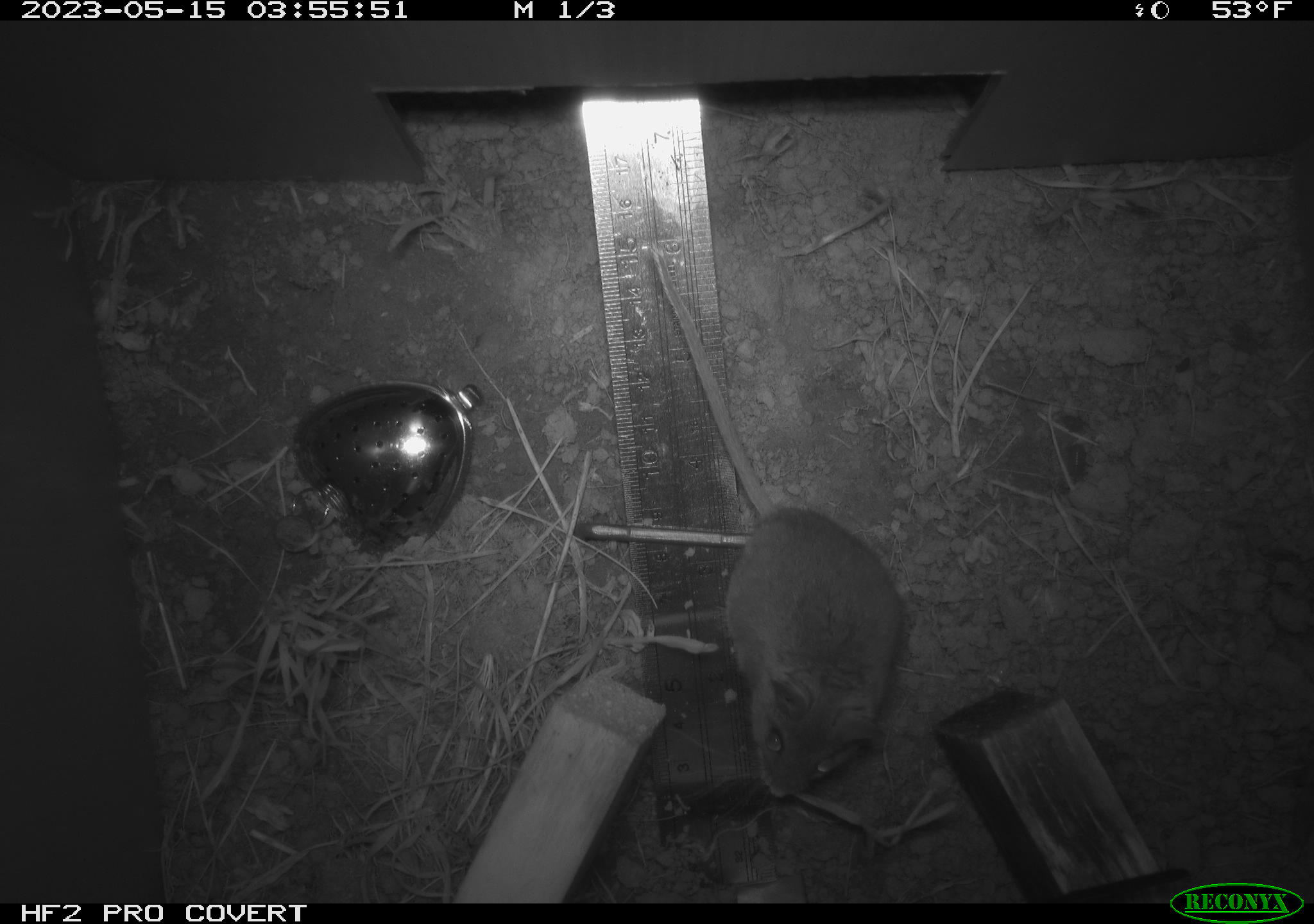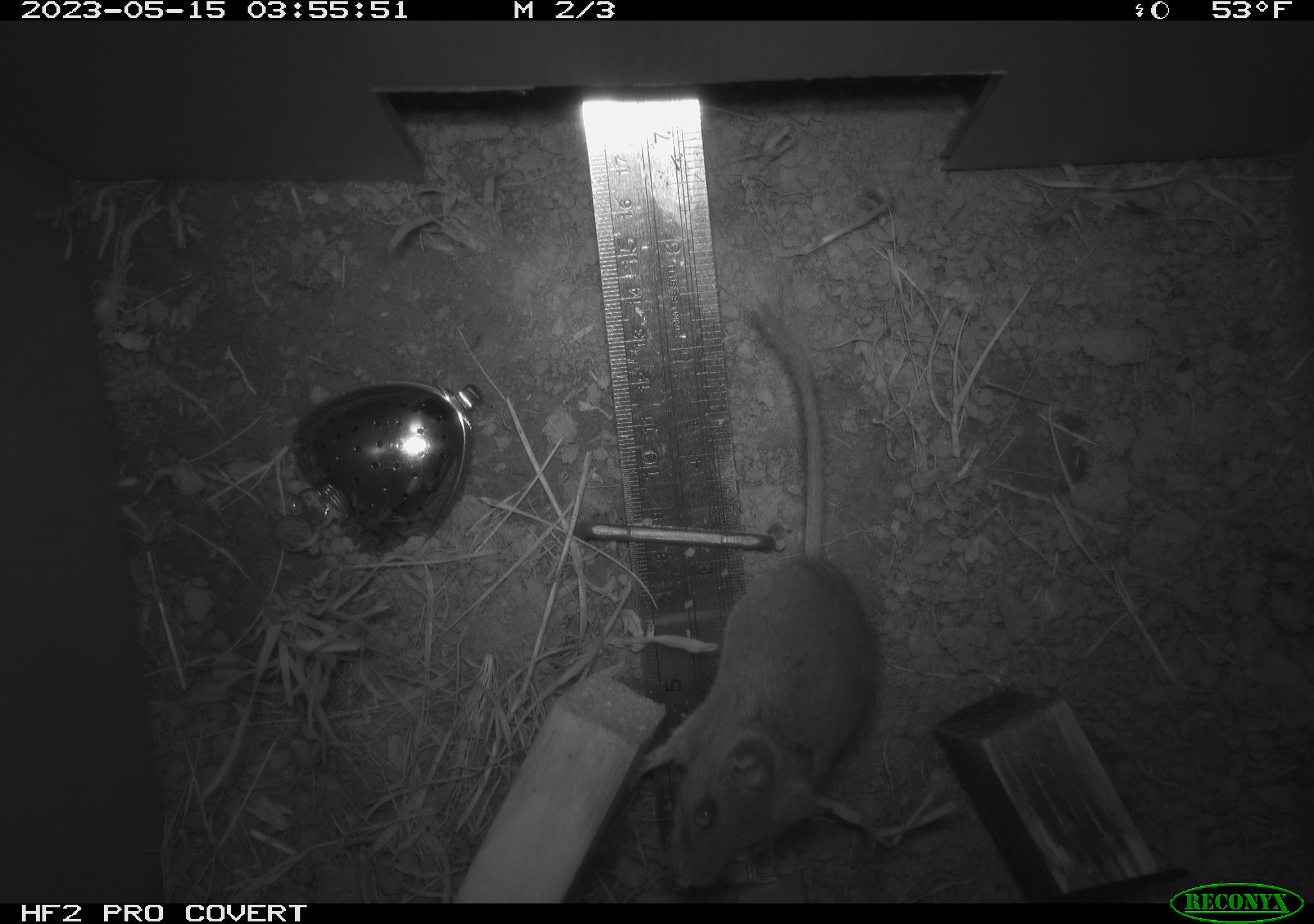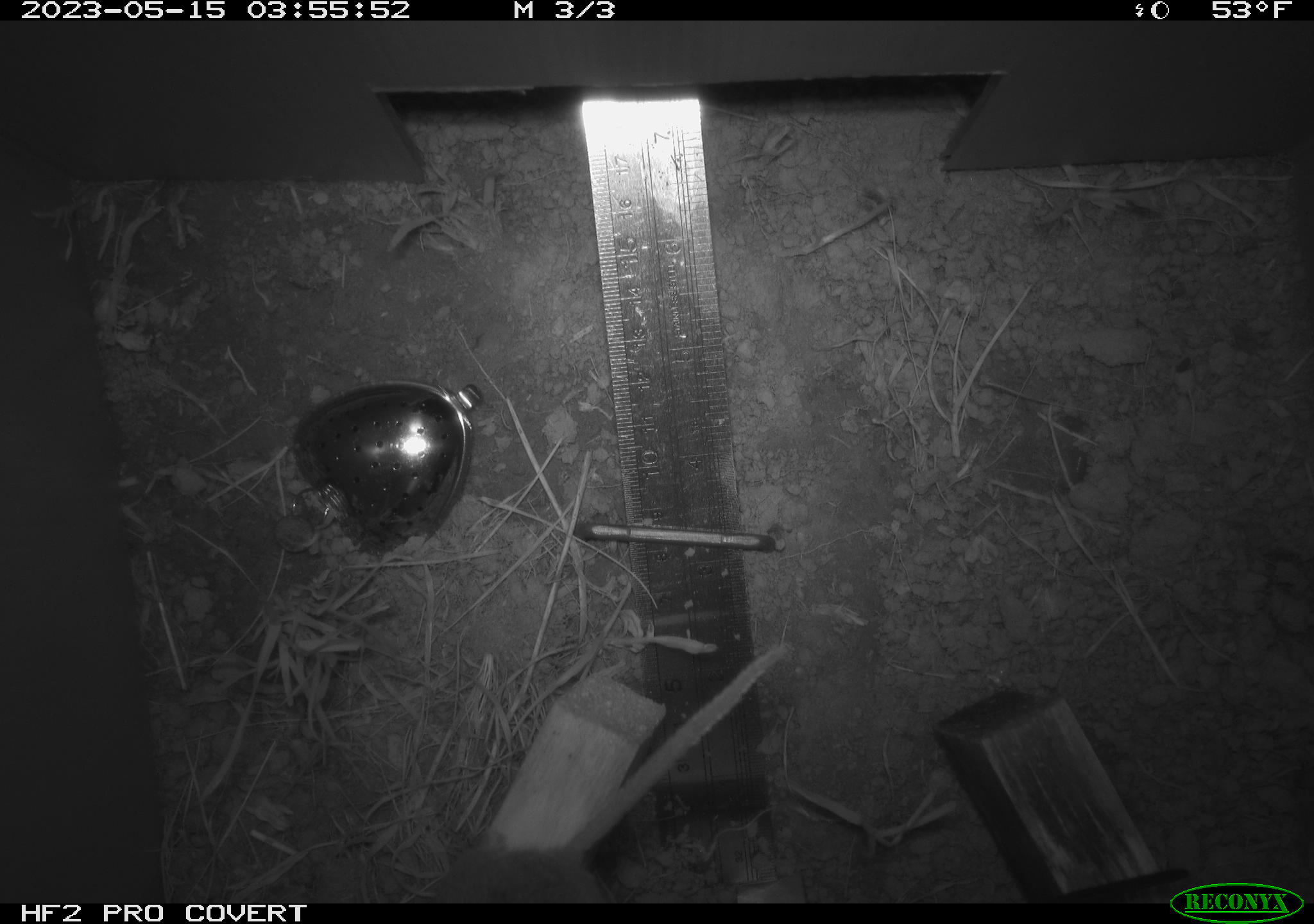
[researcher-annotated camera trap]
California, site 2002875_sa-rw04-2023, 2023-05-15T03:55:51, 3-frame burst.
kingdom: Animalia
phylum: Chordata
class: Mammalia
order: Rodentia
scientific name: Rodentia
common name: mouse species